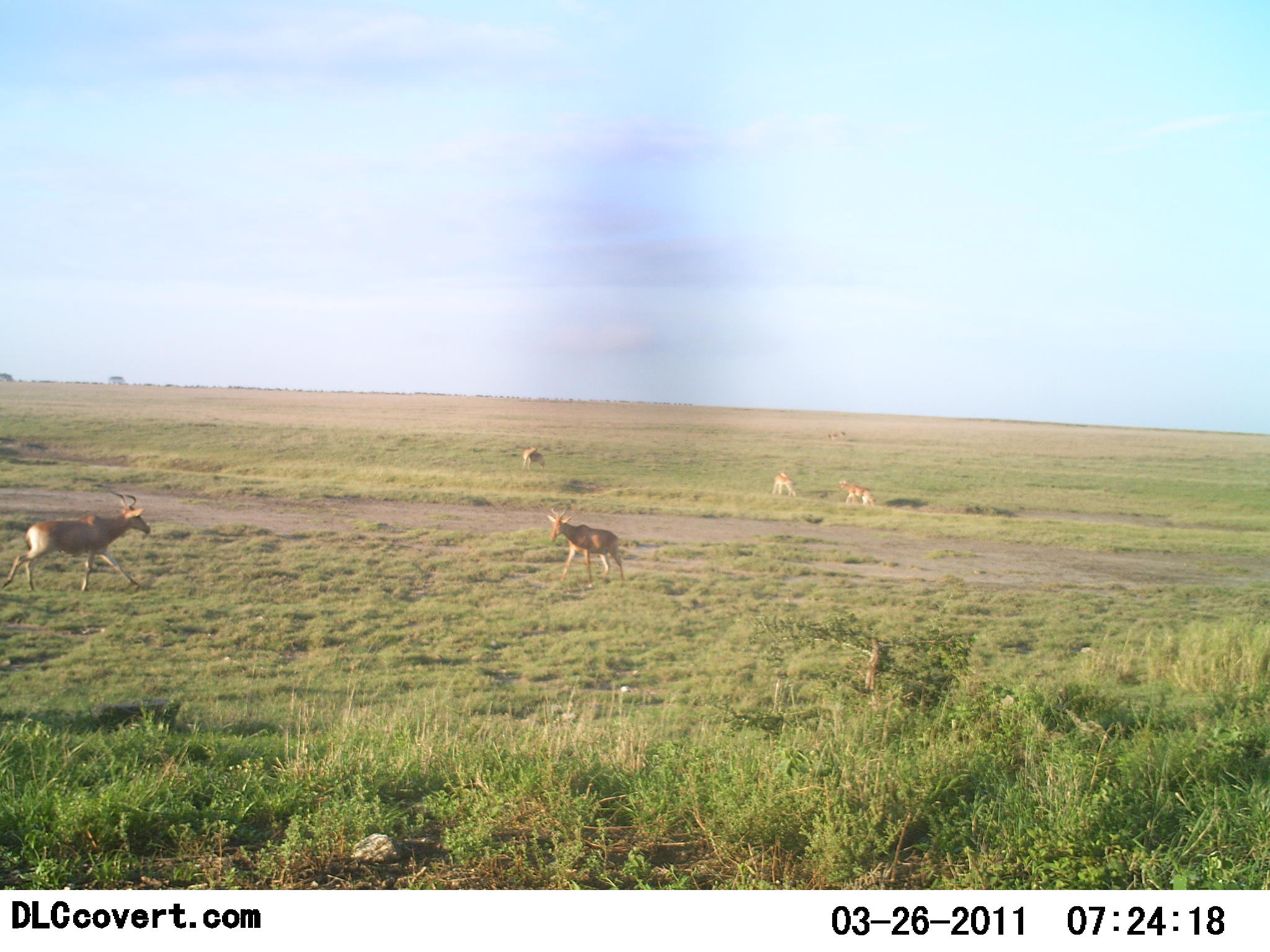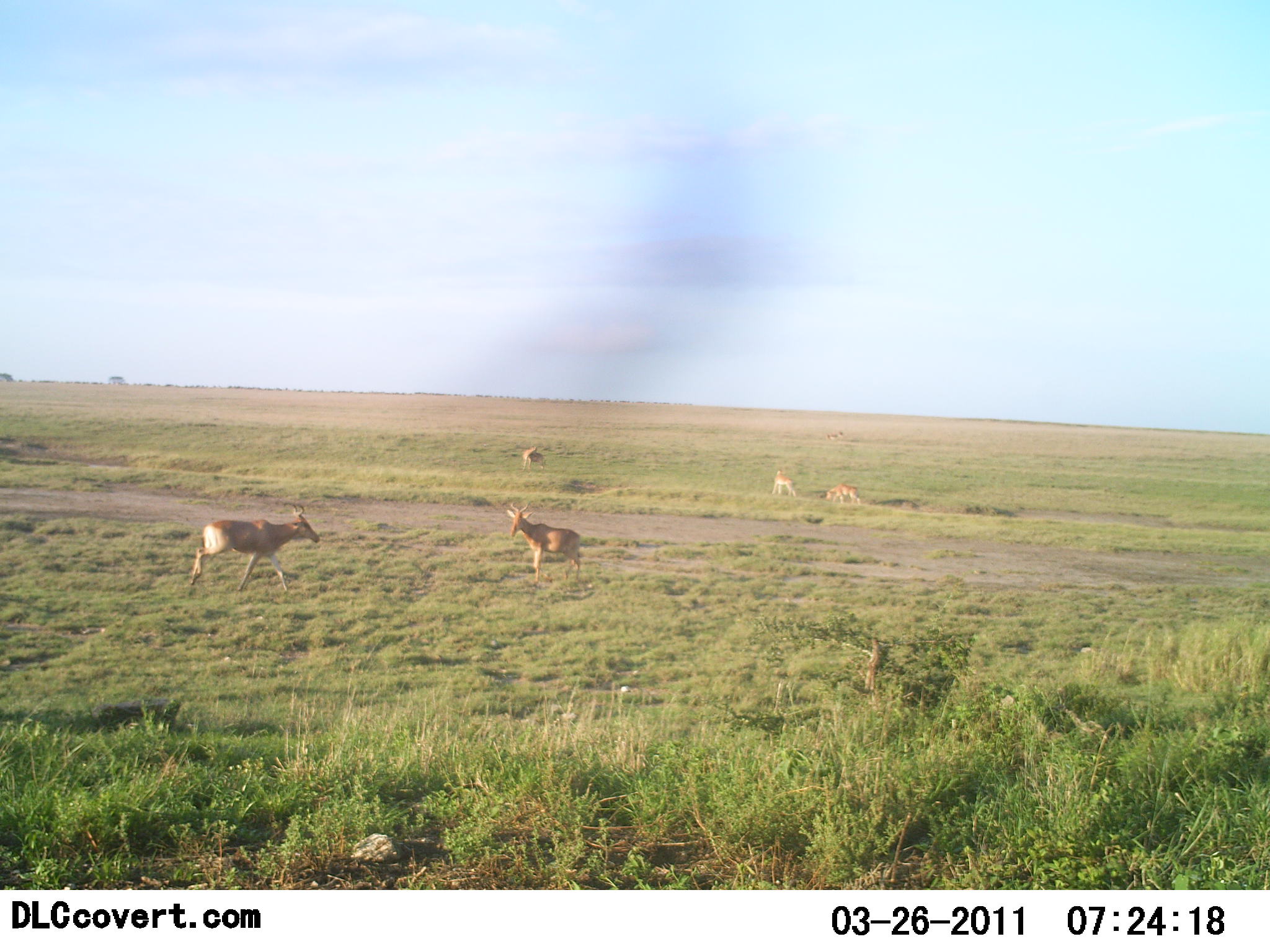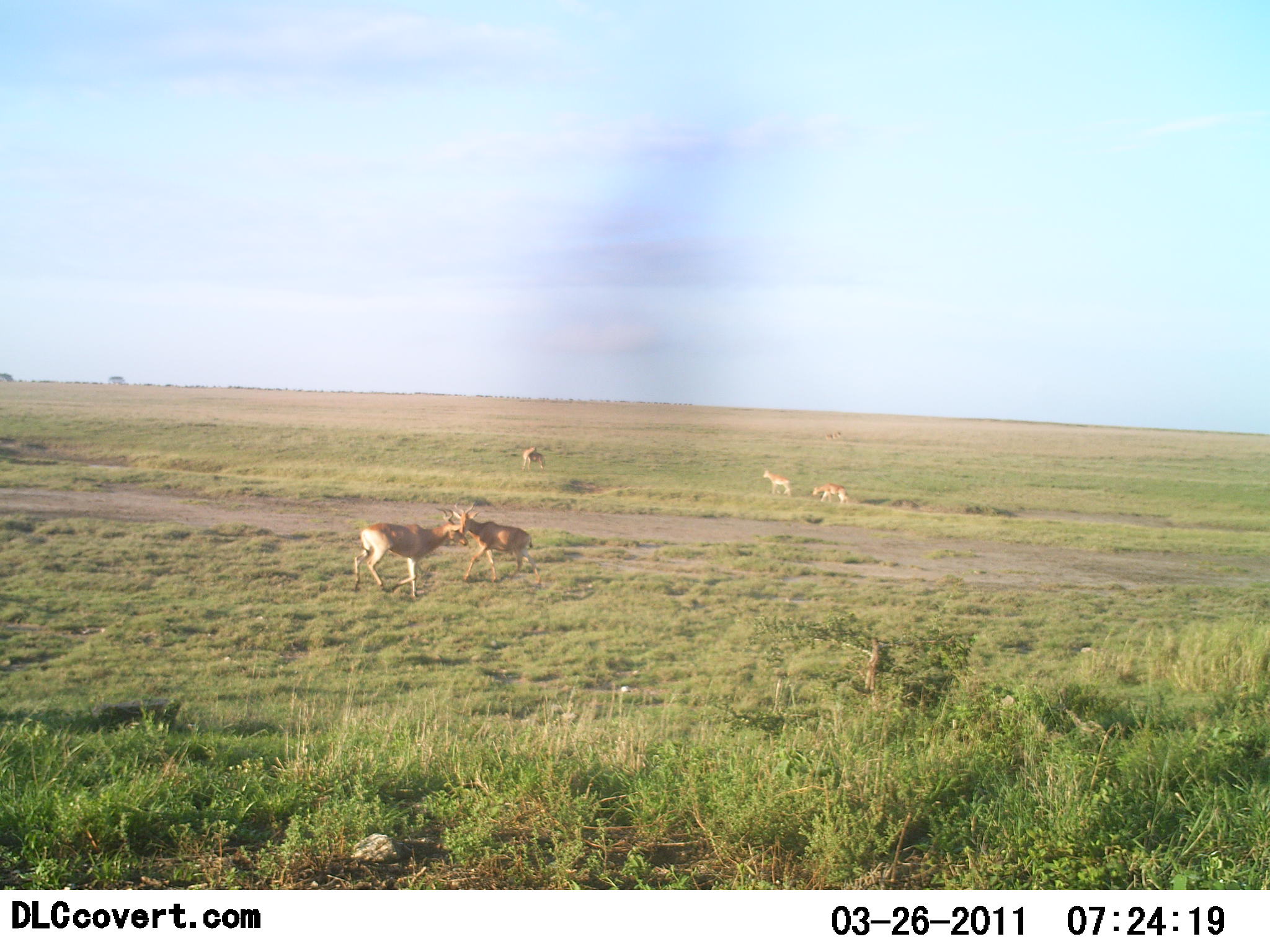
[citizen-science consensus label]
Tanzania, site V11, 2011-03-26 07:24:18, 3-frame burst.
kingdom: Animalia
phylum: Chordata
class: Mammalia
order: Artiodactyla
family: Bovidae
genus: Alcelaphus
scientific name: Alcelaphus buselaphus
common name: hartebeest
Hartebeest (Alcelaphus buselaphus), count 5. Behavior (volunteer vote fractions): standing 31%, resting 15%, moving 85%, interacting 31%. Young present (vote fraction): 15%. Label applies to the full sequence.